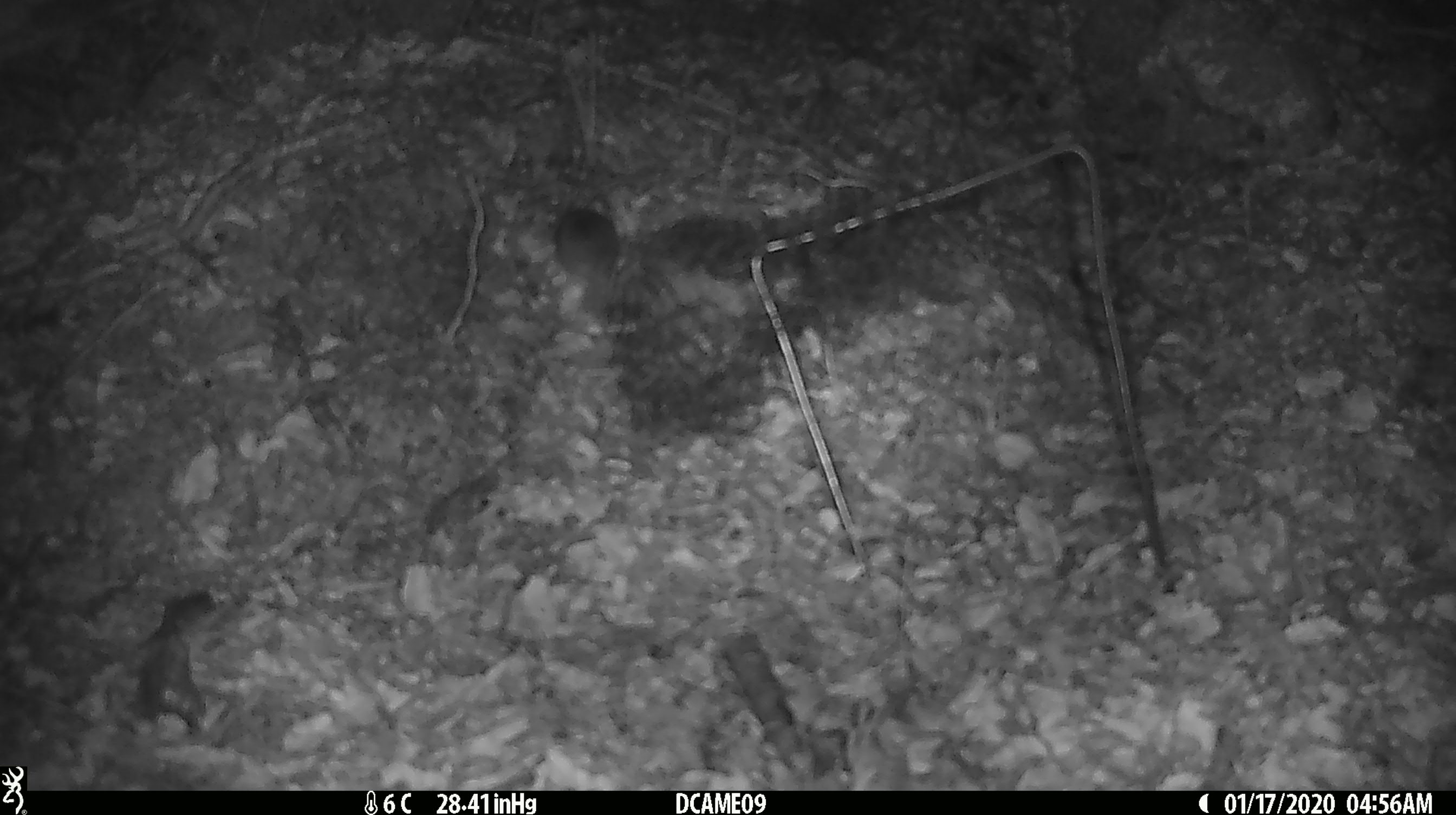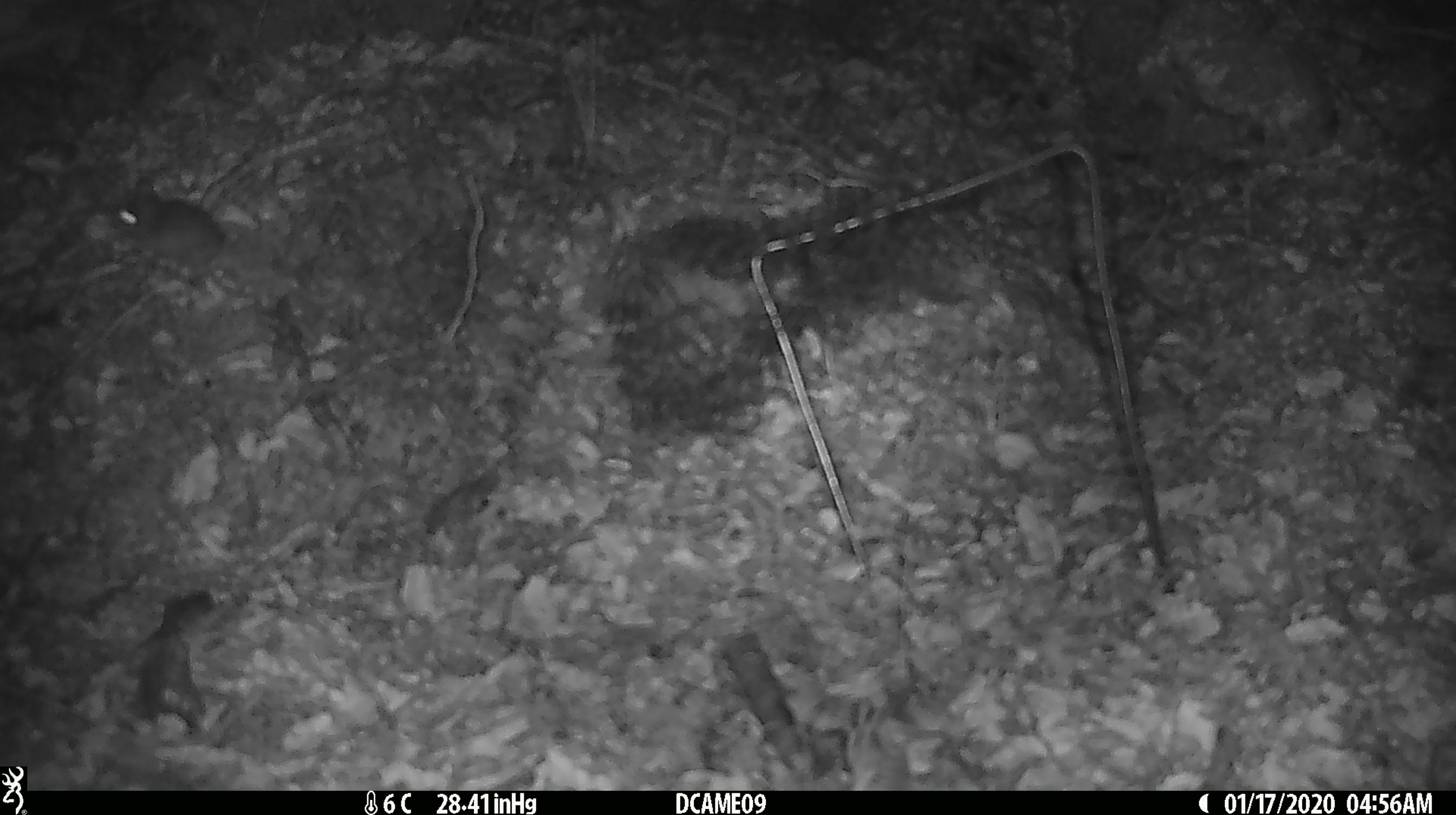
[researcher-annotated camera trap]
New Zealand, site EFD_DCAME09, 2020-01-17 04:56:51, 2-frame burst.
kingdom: Animalia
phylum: Chordata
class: Mammalia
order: Rodentia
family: Muridae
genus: Mus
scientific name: Mus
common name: mouse